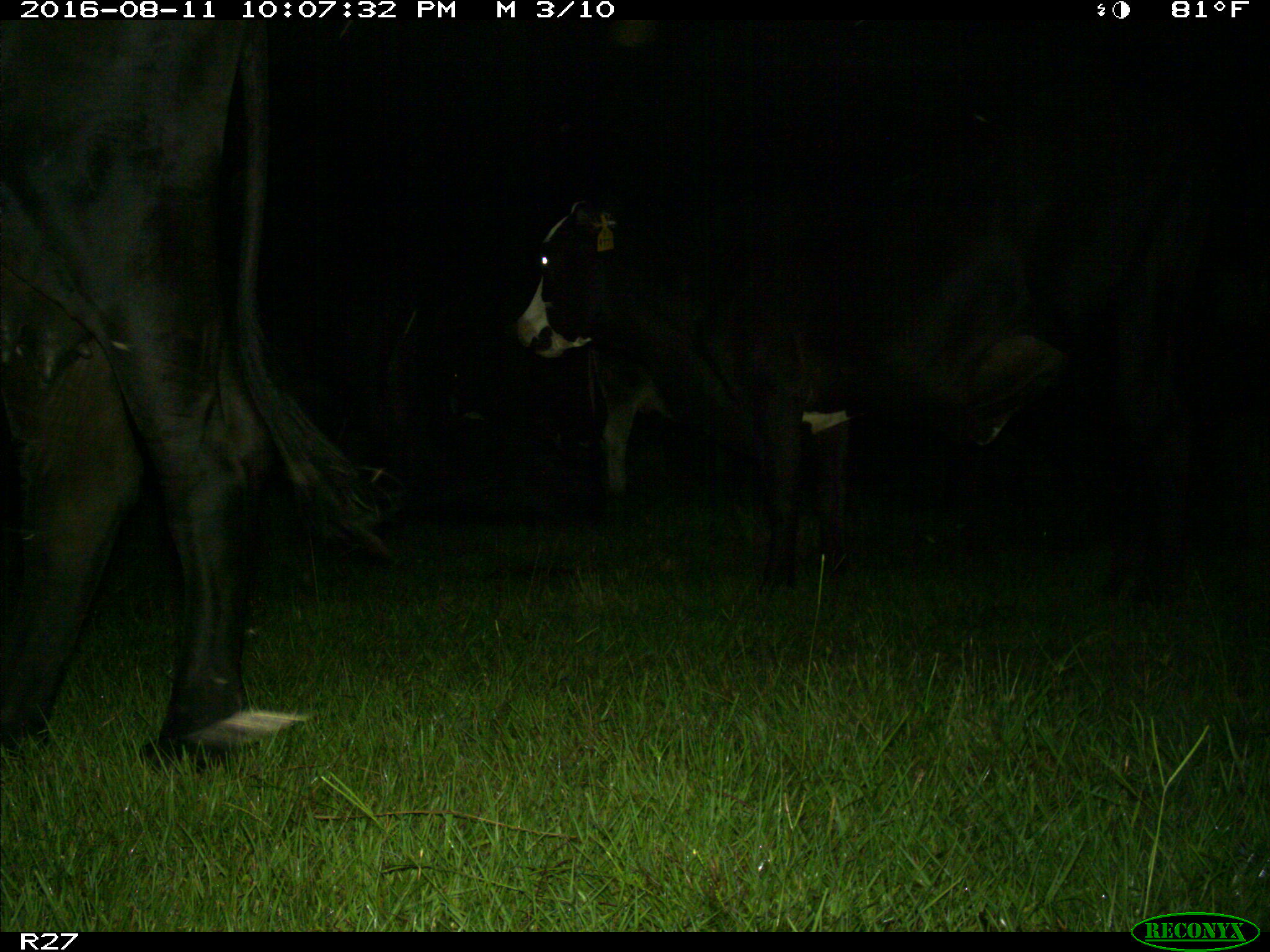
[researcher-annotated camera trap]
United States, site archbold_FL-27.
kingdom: Animalia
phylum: Chordata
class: Mammalia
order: Artiodactyla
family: Bovidae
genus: Bos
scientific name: Bos taurus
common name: domestic cow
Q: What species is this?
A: Bos taurus (domestic cow).